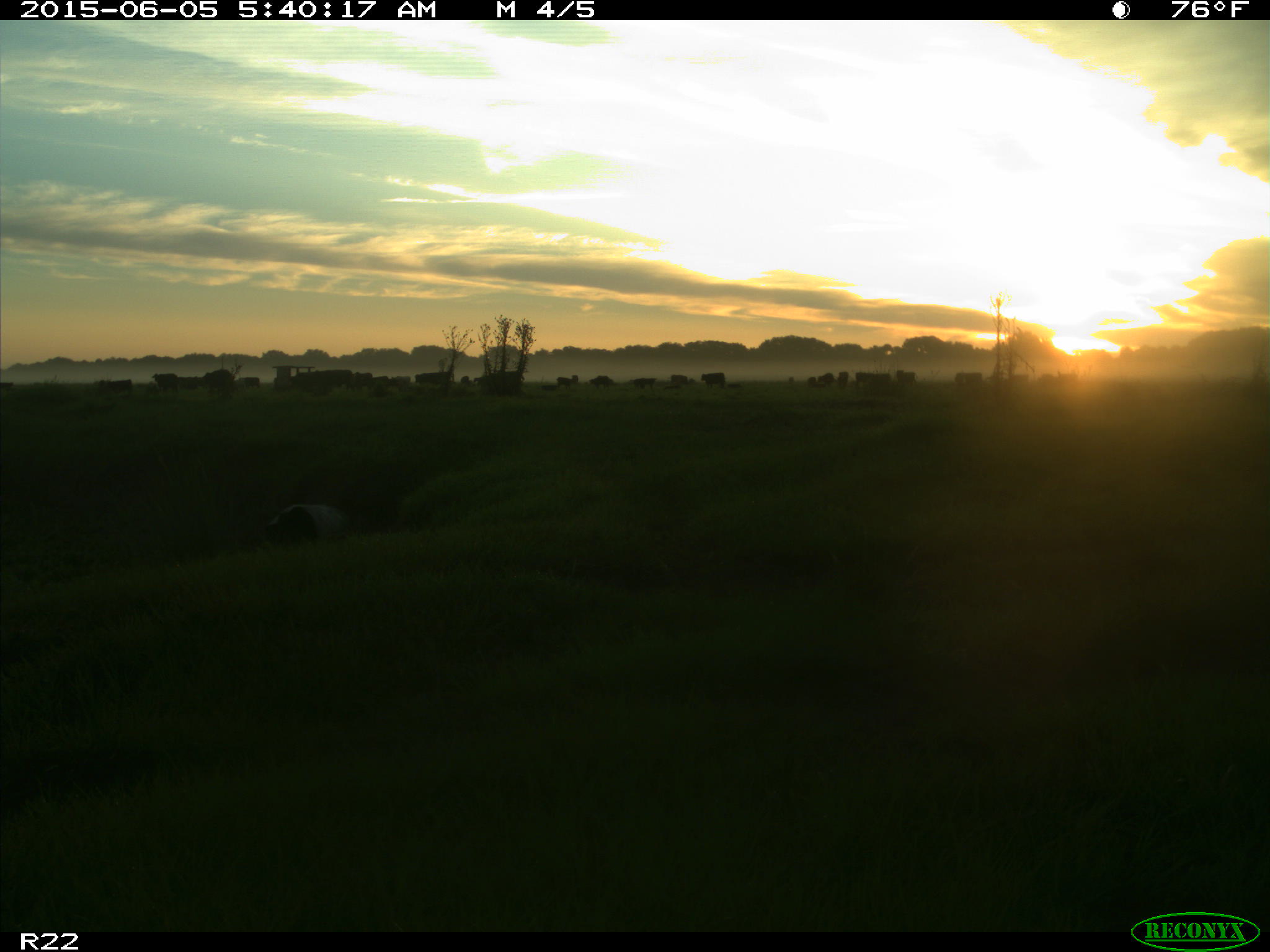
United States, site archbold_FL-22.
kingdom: Animalia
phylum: Chordata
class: Mammalia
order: Artiodactyla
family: Bovidae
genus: Bos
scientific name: Bos taurus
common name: domestic cow